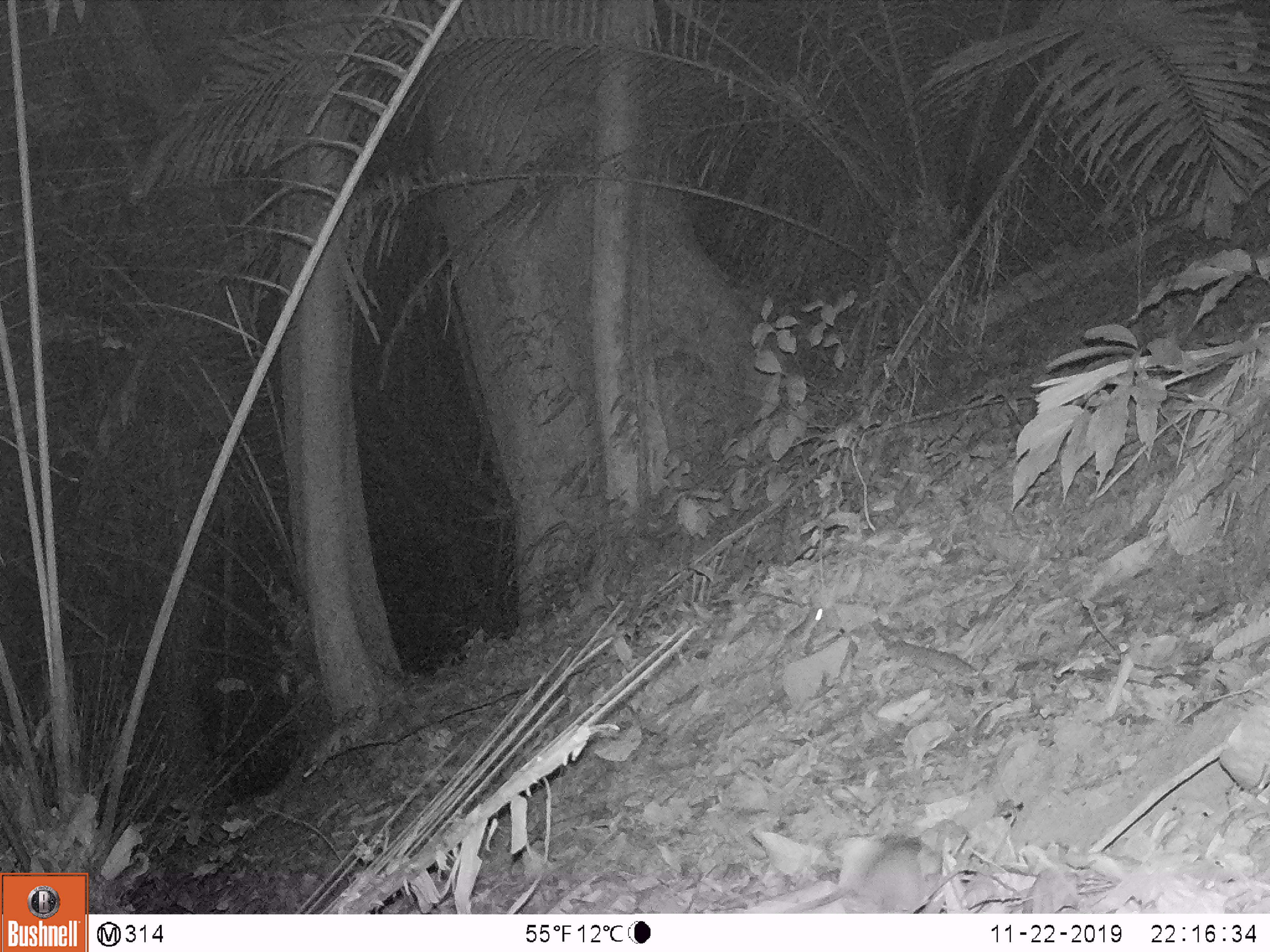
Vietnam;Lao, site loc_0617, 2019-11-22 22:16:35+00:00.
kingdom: Animalia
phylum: Chordata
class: Mammalia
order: Rodentia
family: Muridae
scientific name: Muridae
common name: old-world mice and rats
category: unidentified murid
Unidentified murid (old-world mice and rats) (Muridae). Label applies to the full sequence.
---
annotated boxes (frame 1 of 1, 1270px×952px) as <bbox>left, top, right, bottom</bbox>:
unidentified murid: <bbox>774, 832, 940, 914</bbox>; <bbox>755, 608, 823, 672</bbox>